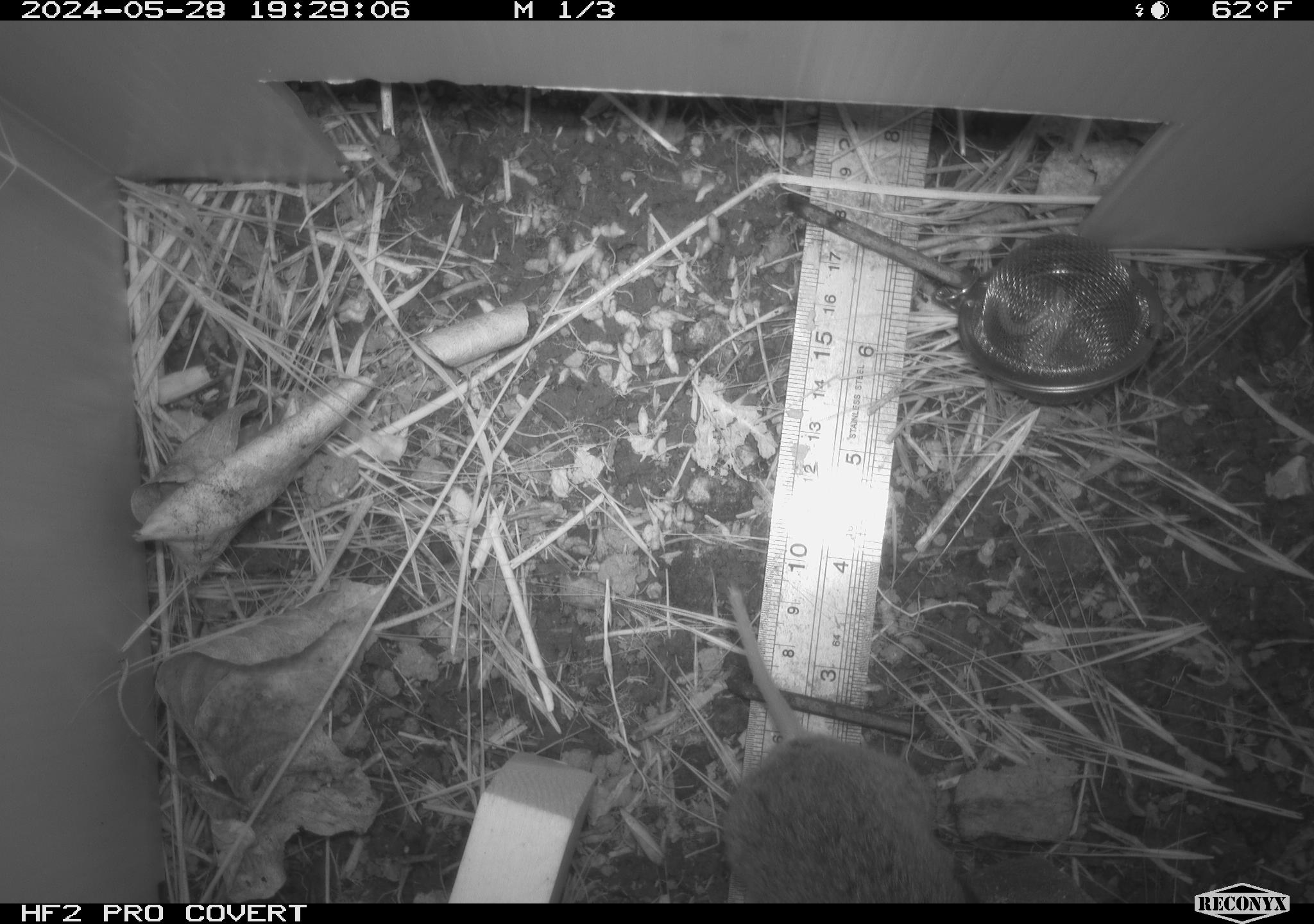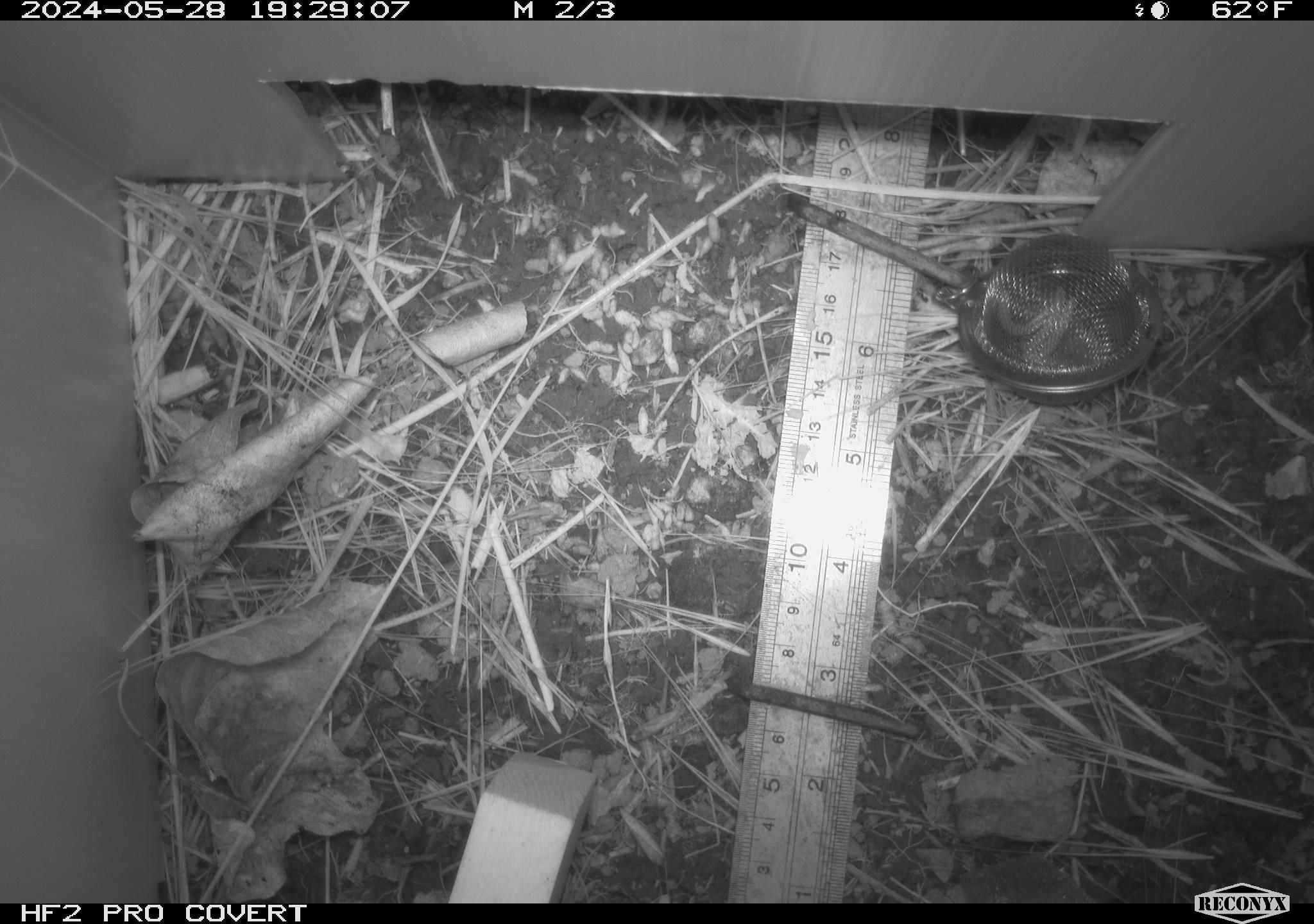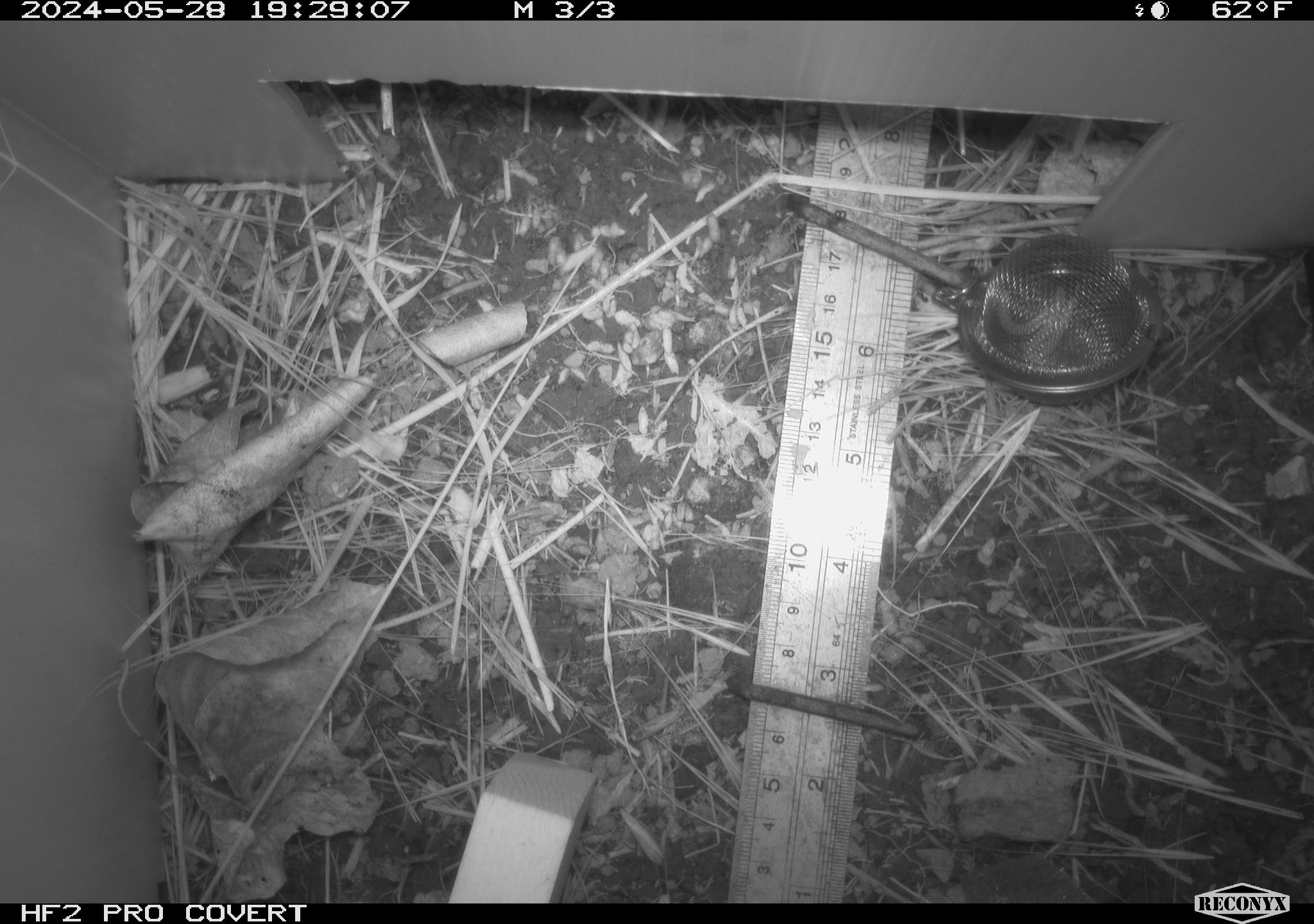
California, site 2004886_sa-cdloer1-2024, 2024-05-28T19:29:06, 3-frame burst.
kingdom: Animalia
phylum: Chordata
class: Mammalia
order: Rodentia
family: Cricetidae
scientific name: Arvicolinae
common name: voles, lemmings, and muskrats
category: arvicolinae subfamily